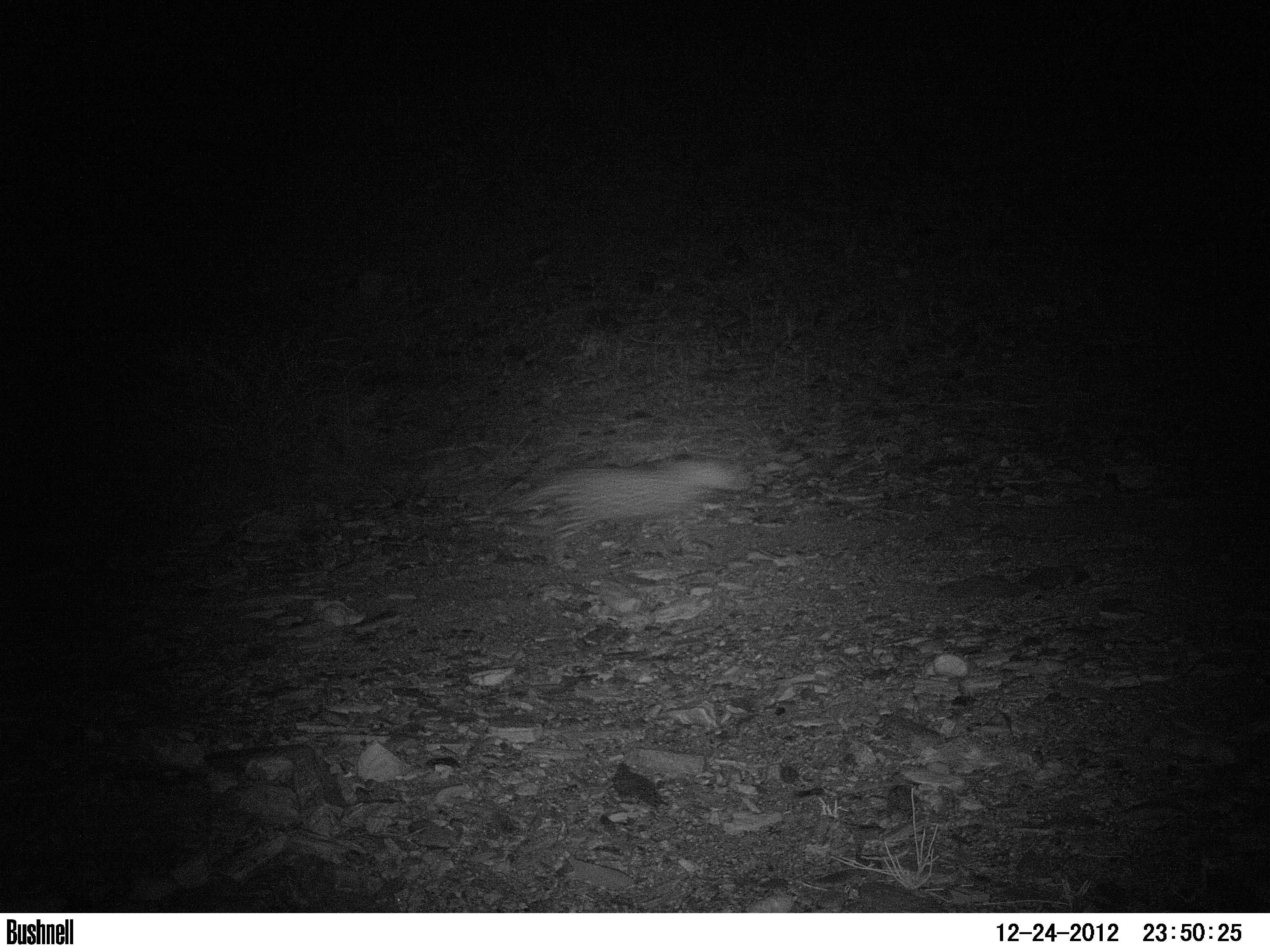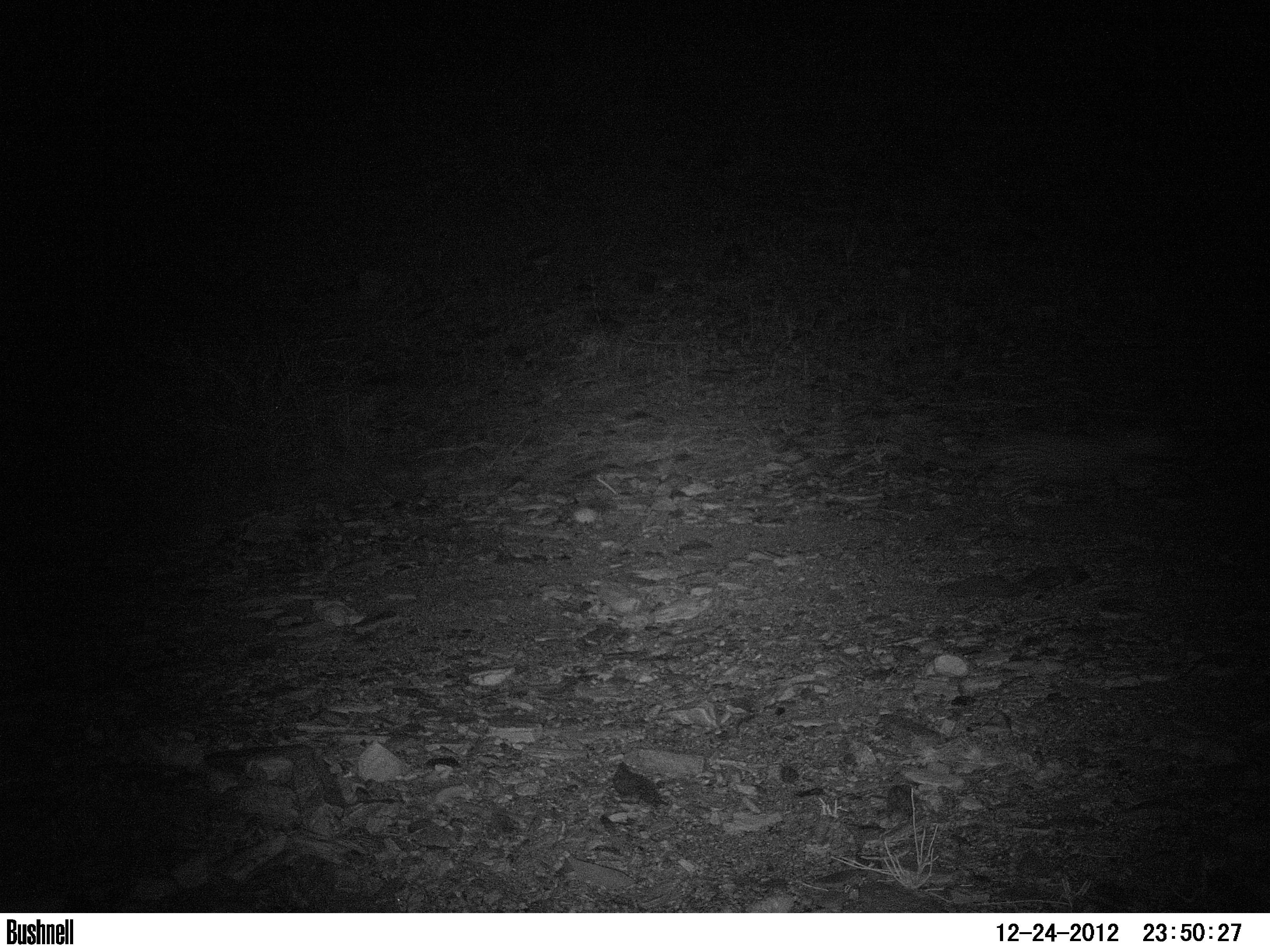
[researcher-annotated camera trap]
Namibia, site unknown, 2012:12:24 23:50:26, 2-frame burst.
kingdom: Animalia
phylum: Chordata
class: Mammalia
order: Carnivora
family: Felidae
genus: Panthera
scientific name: Panthera pardus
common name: leopard